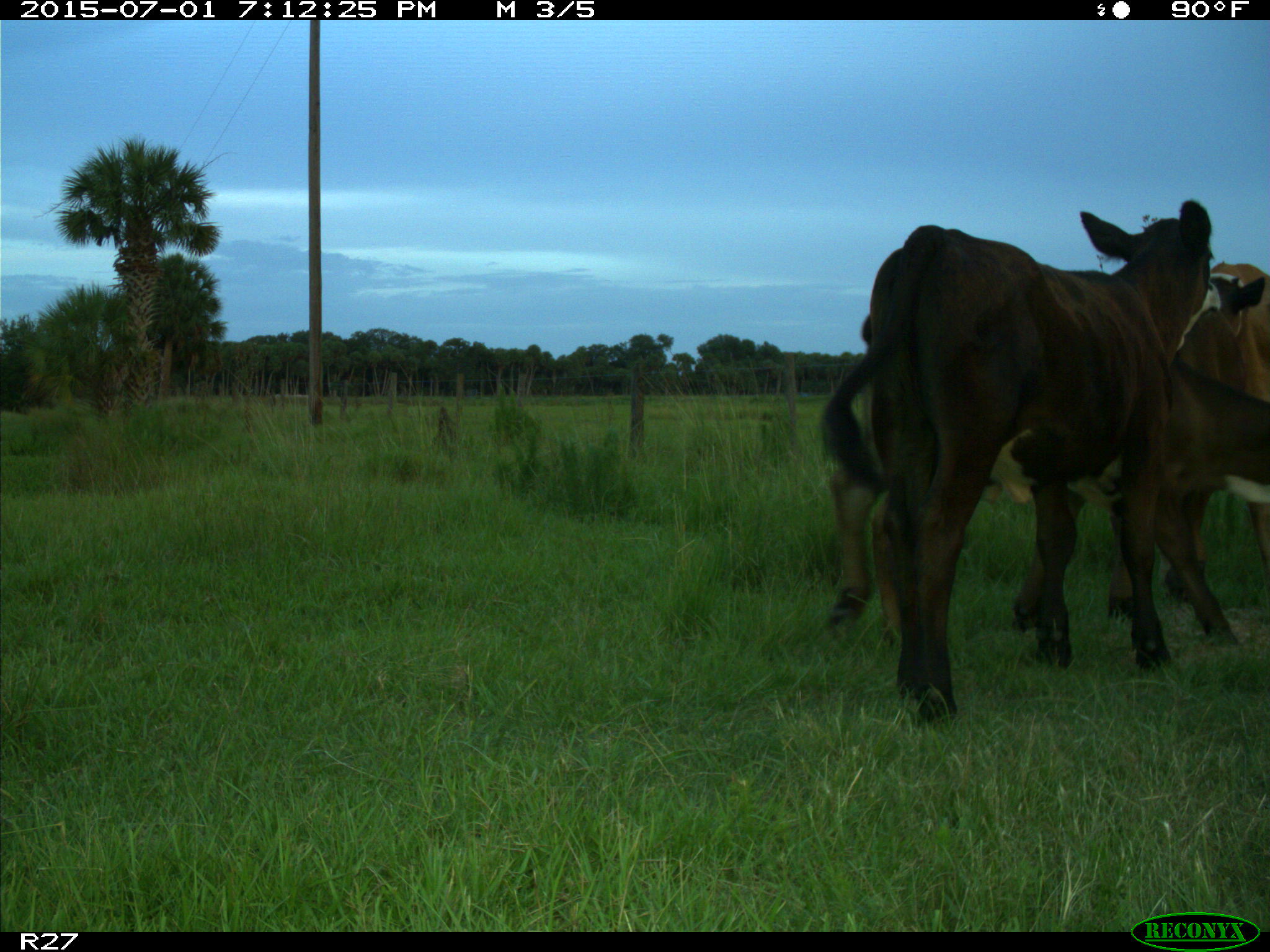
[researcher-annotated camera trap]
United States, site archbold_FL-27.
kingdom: Animalia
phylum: Chordata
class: Mammalia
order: Artiodactyla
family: Bovidae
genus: Bos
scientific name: Bos taurus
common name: domestic cow